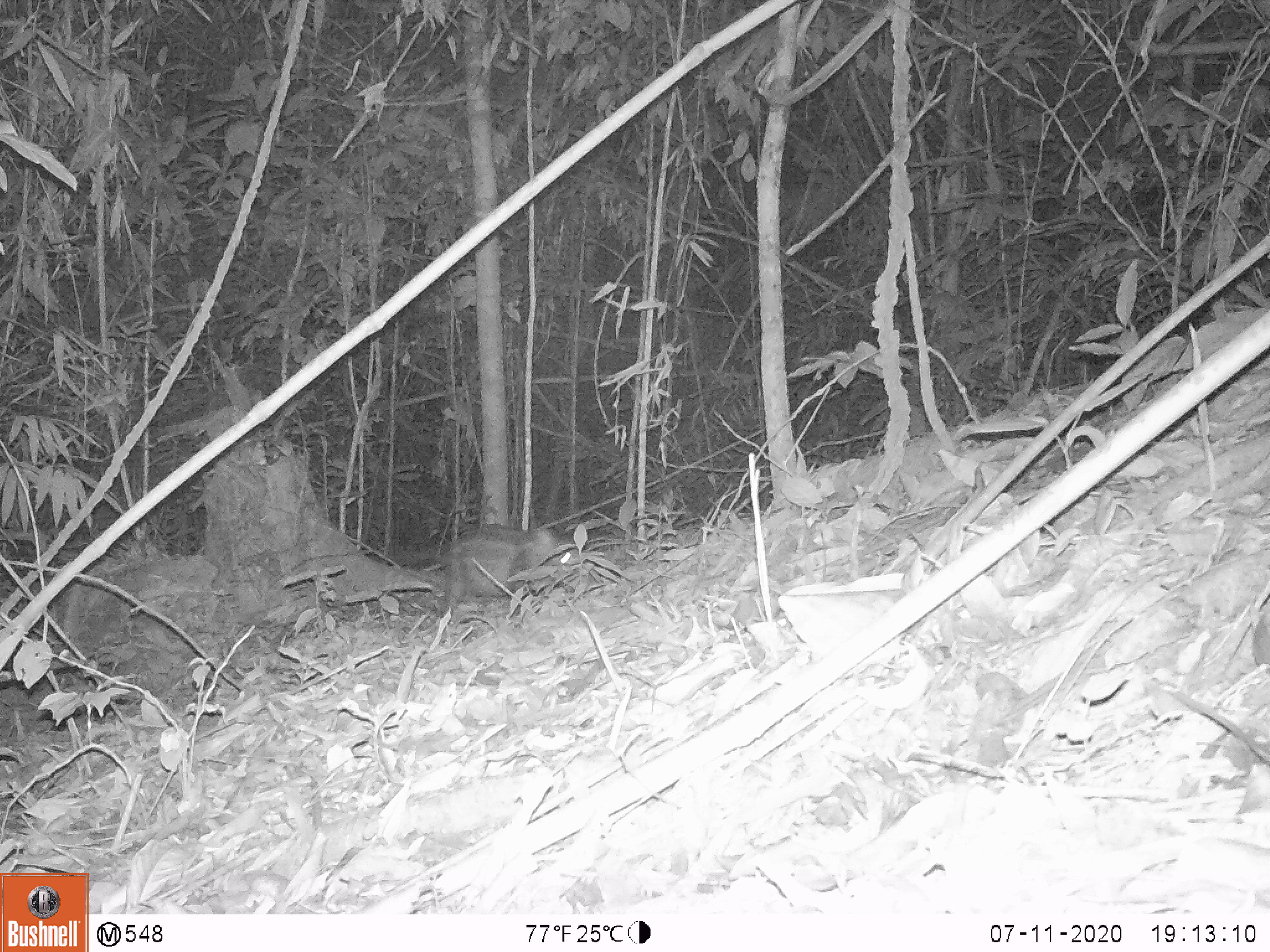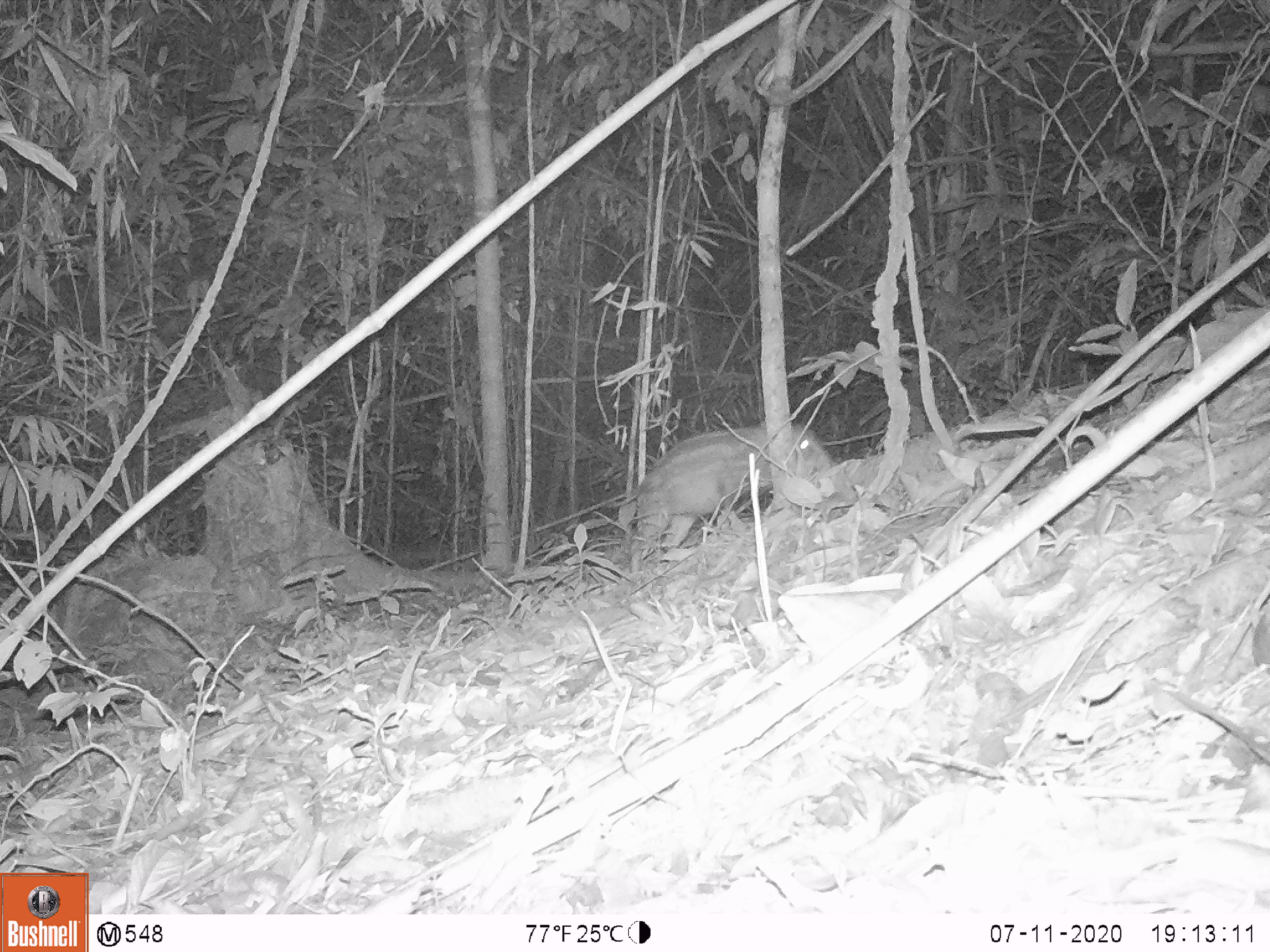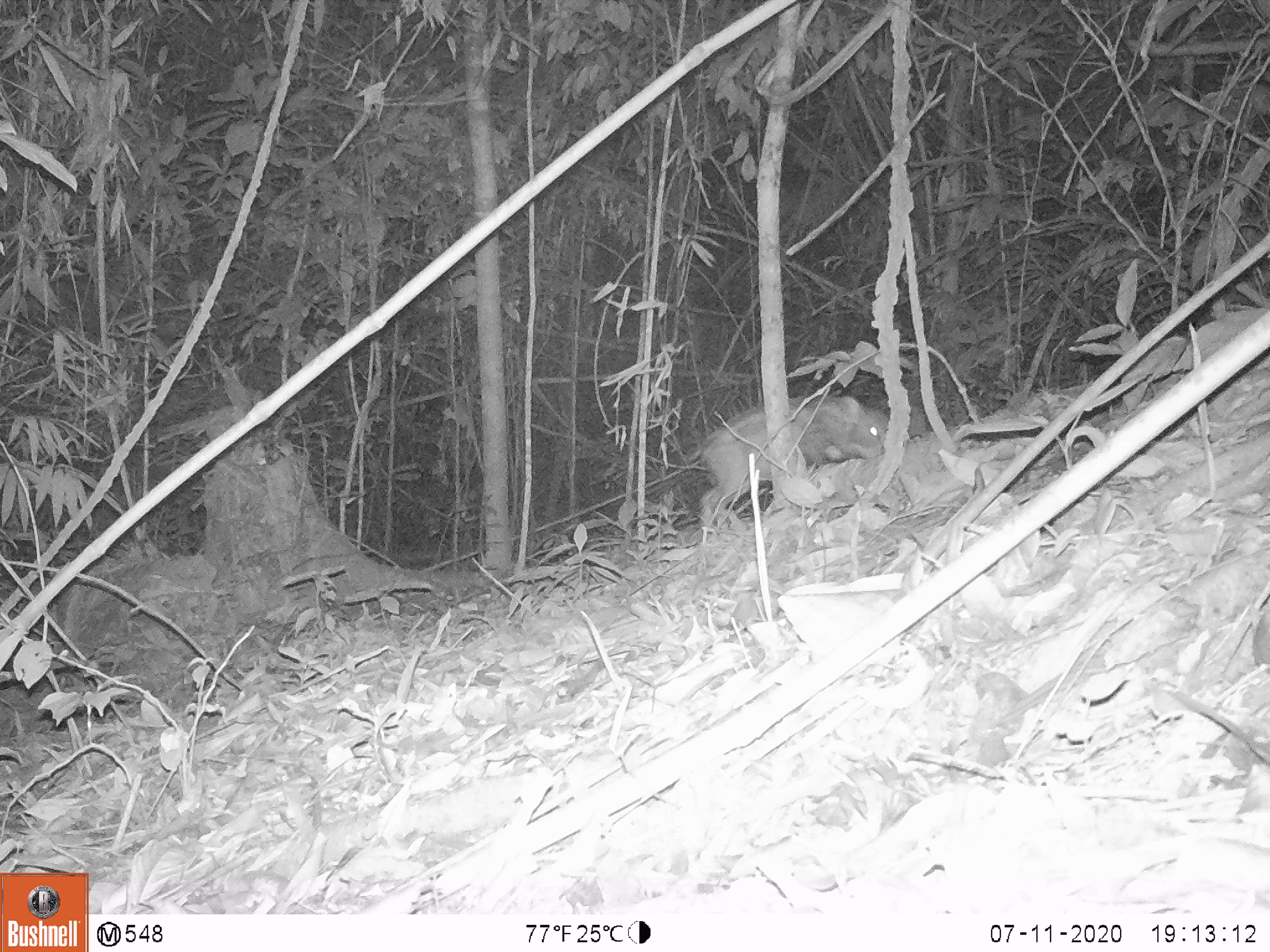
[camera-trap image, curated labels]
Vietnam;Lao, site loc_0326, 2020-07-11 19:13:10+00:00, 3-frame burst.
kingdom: Animalia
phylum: Chordata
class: Mammalia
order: Artiodactyla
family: Suidae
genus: Sus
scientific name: Sus scrofa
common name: eurasian wild pig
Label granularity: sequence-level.